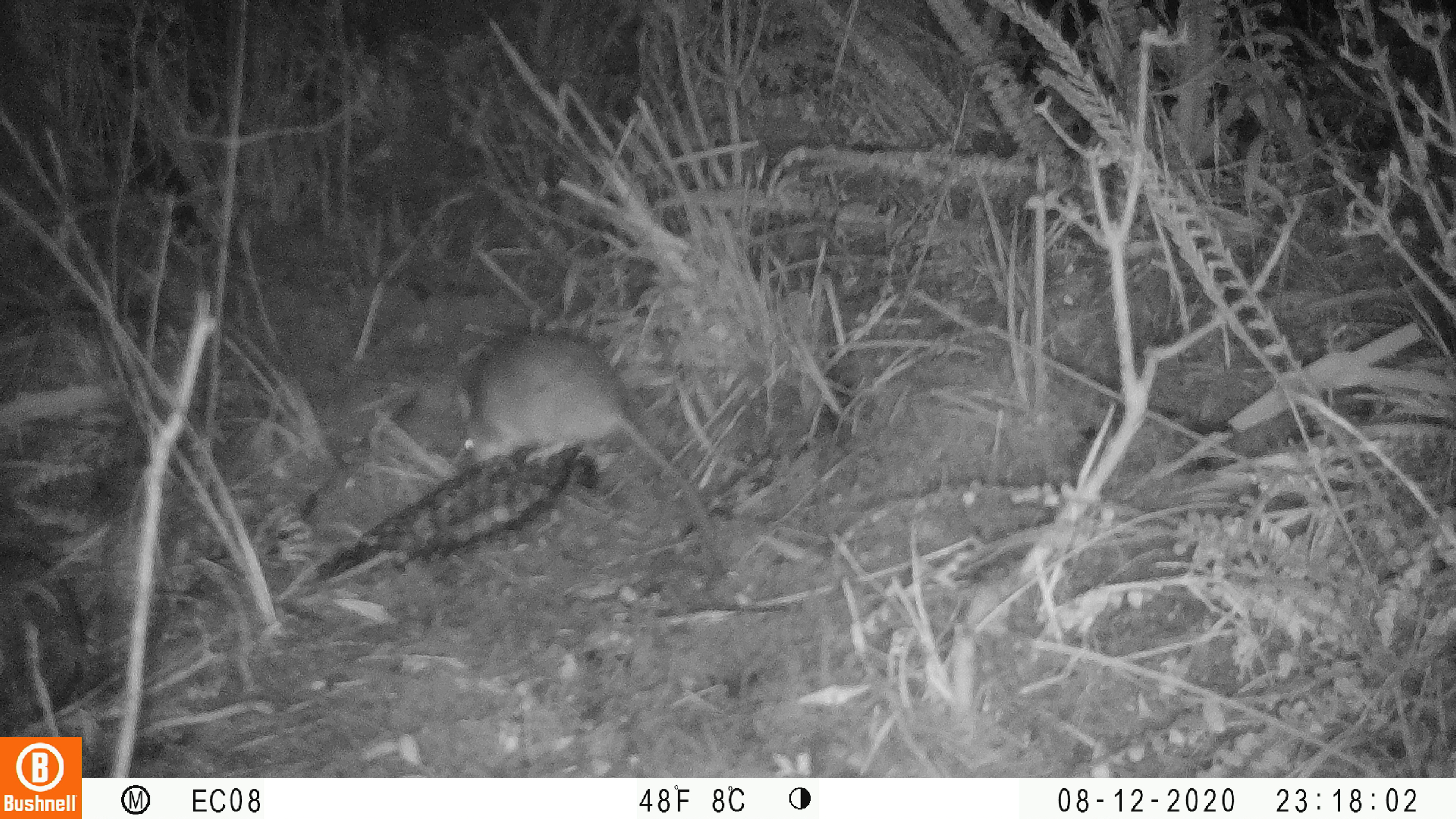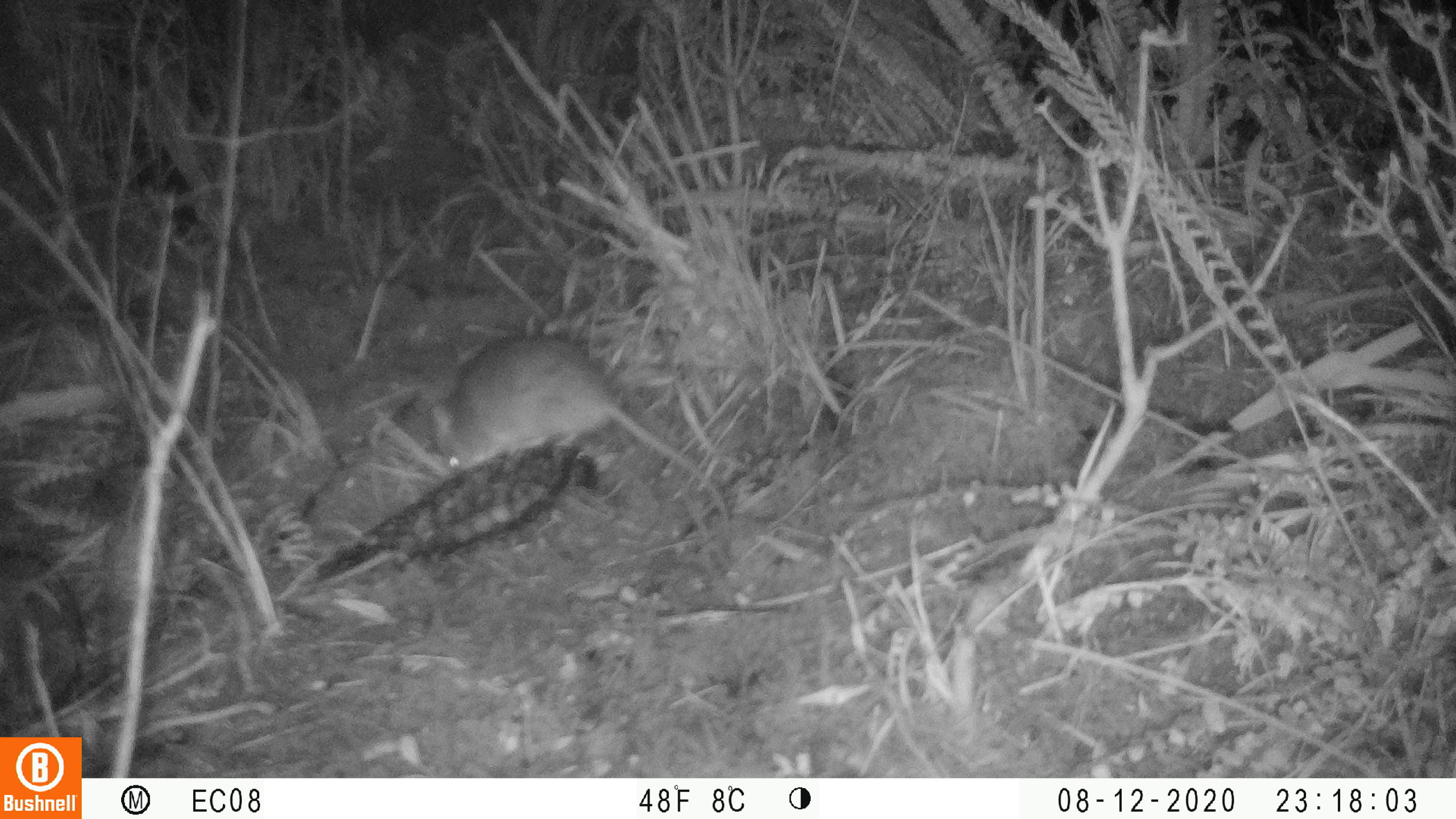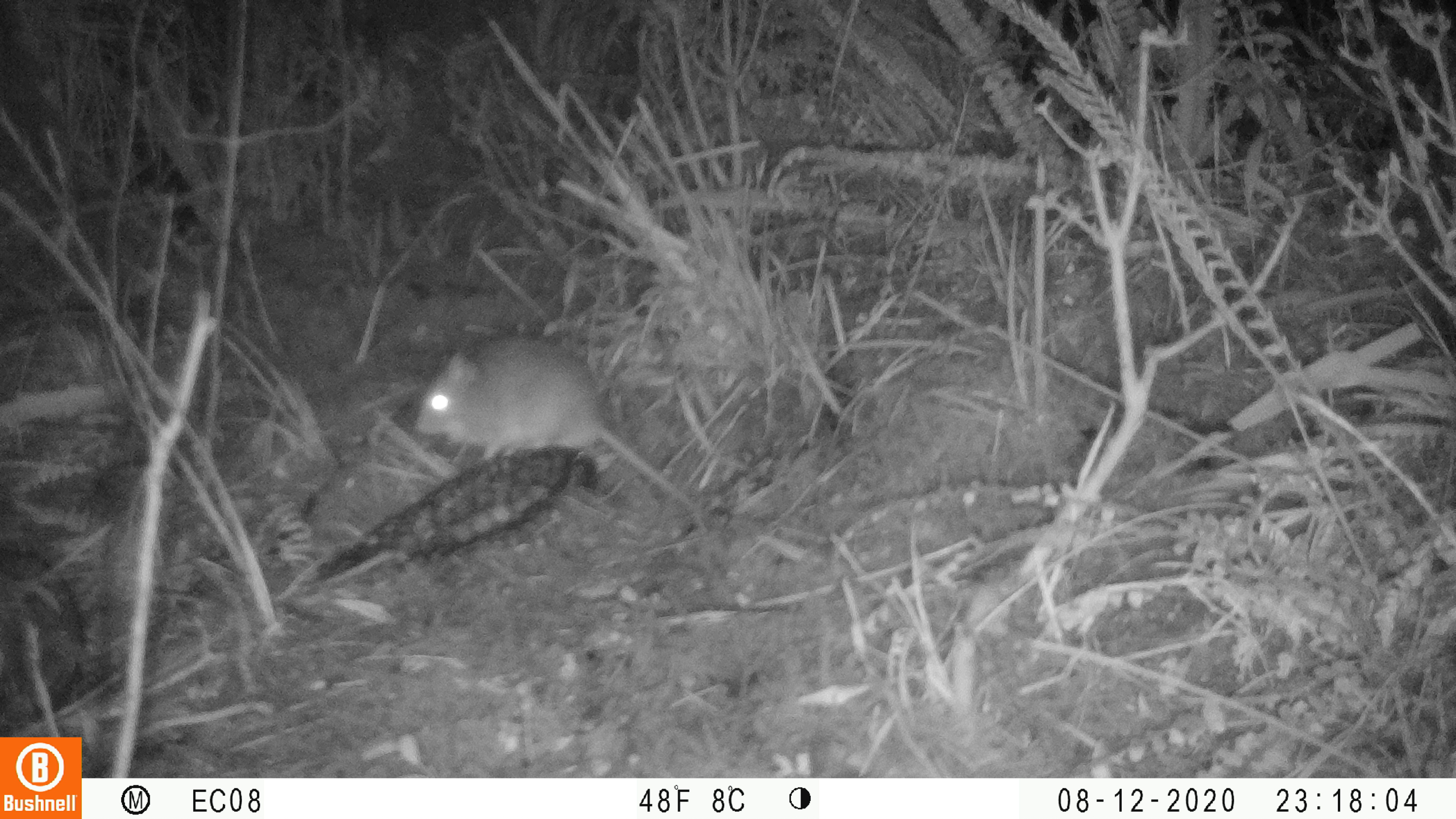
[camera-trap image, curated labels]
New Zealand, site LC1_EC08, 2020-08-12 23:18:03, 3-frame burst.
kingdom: Animalia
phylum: Chordata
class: Mammalia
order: Rodentia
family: Muridae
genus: Rattus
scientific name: Rattus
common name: rat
Rat (Rattus).